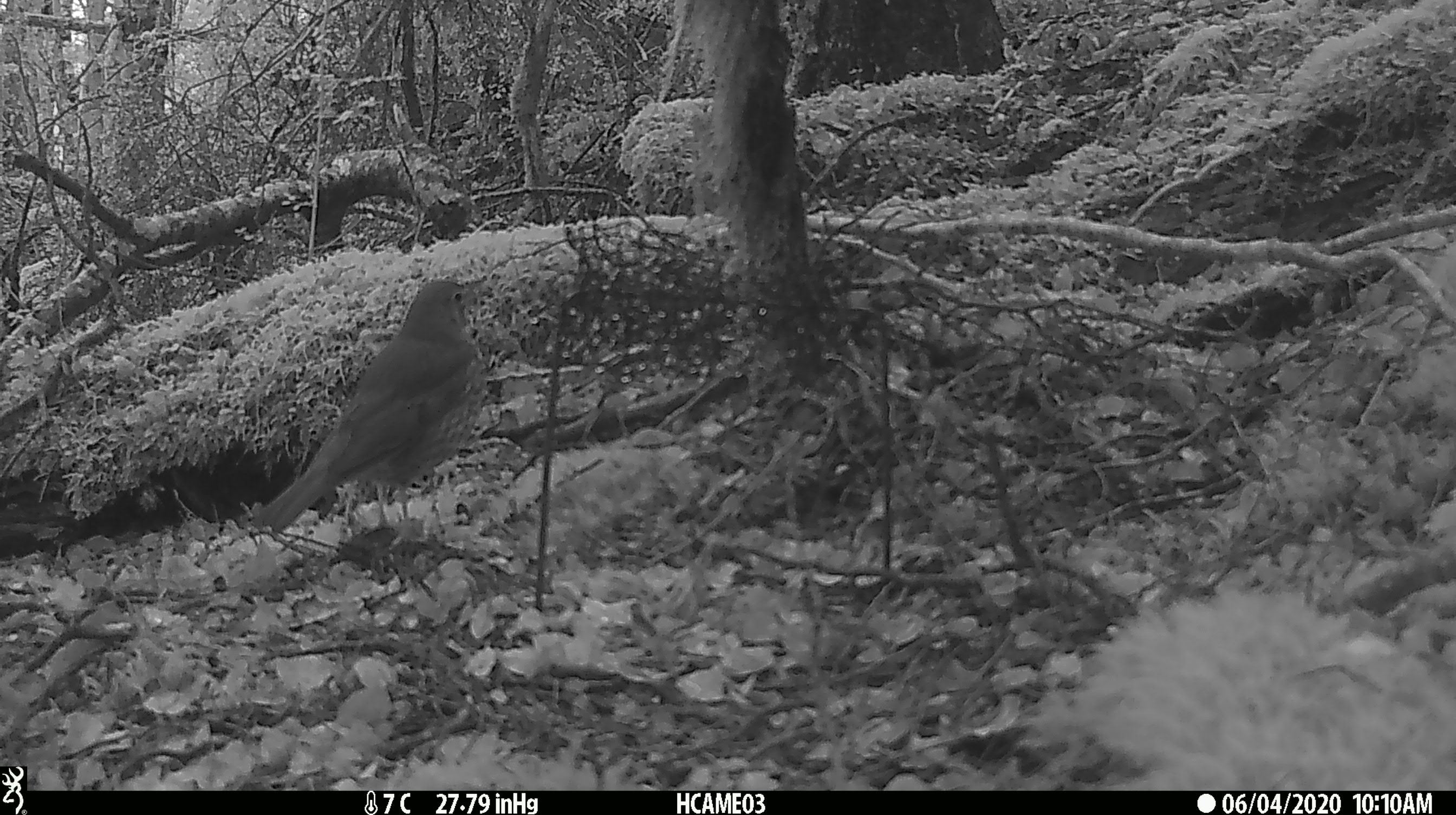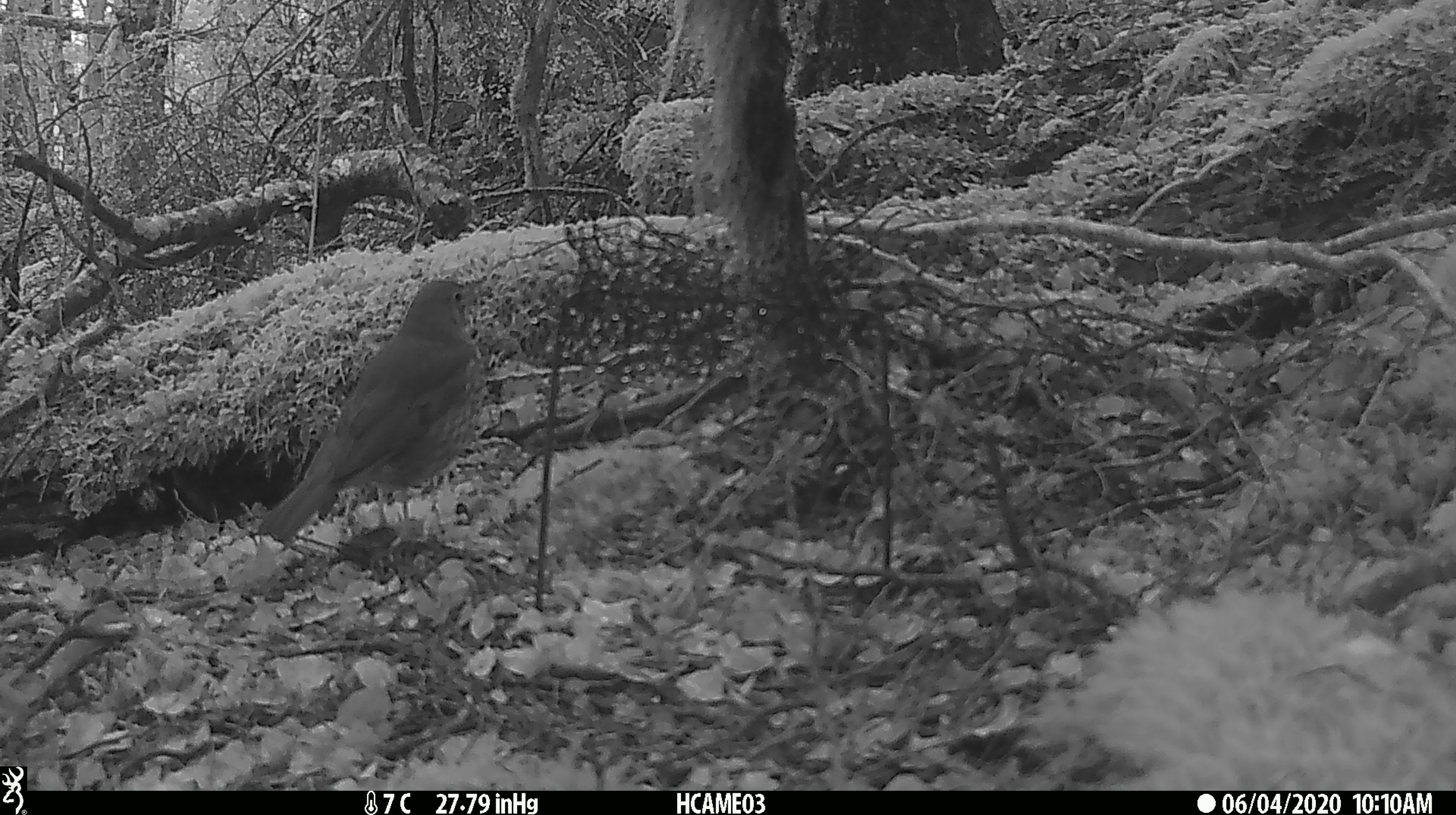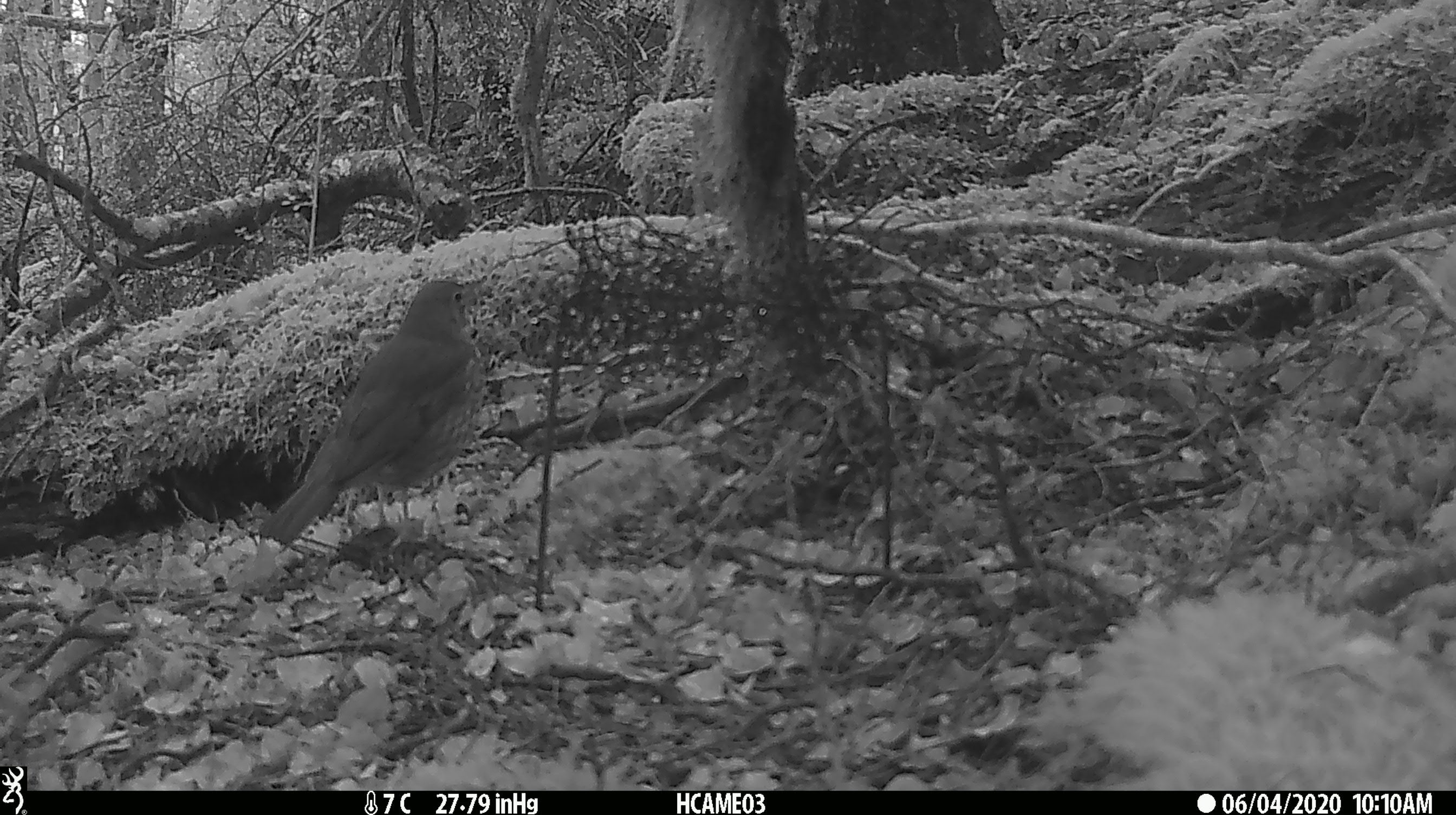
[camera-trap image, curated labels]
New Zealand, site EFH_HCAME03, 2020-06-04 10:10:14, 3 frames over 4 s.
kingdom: Animalia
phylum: Chordata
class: Aves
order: Passeriformes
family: Turdidae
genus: Turdus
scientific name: Turdus philomelos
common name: song thrush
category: thrush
Thrush (song thrush) (Turdus philomelos).